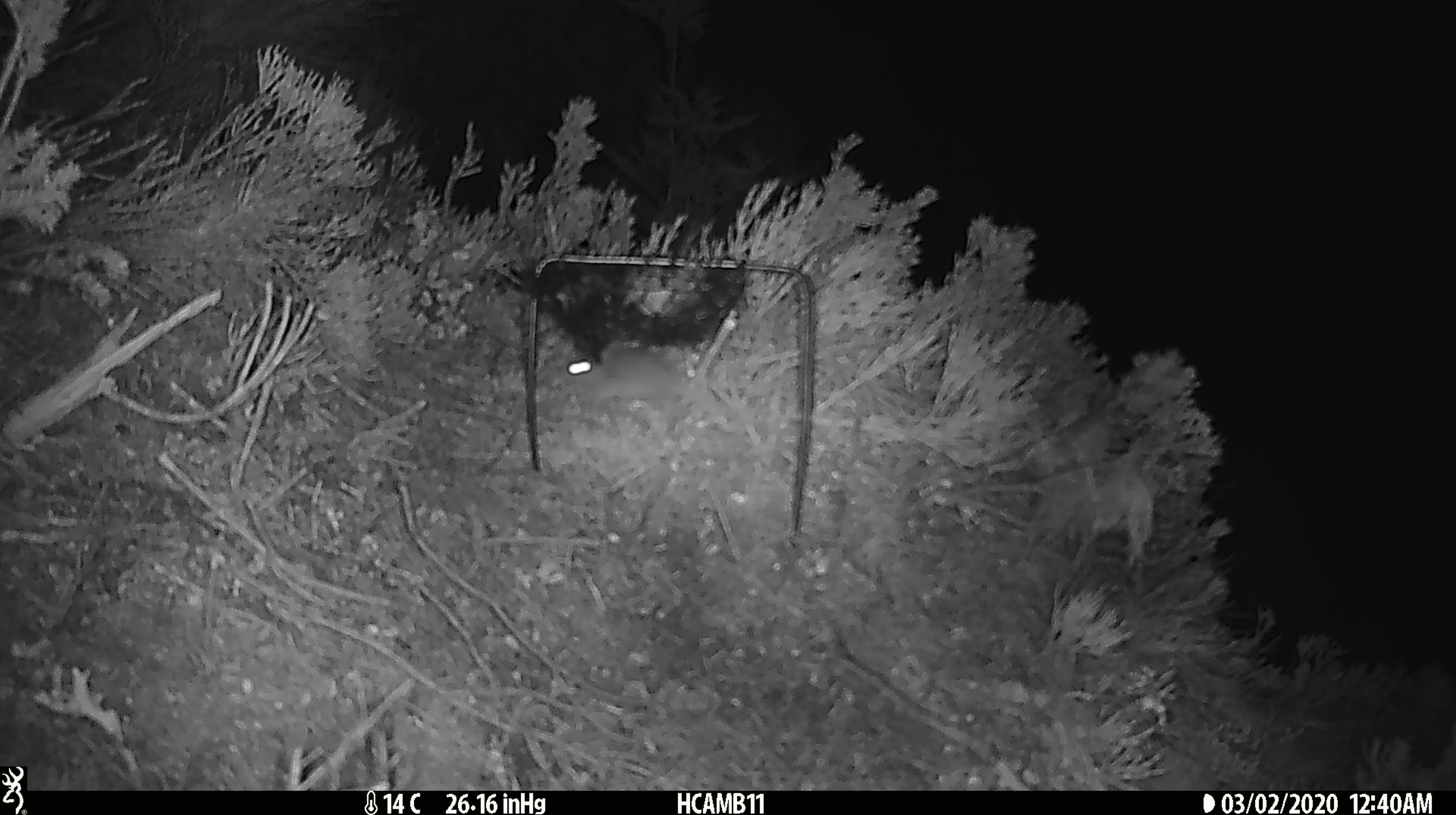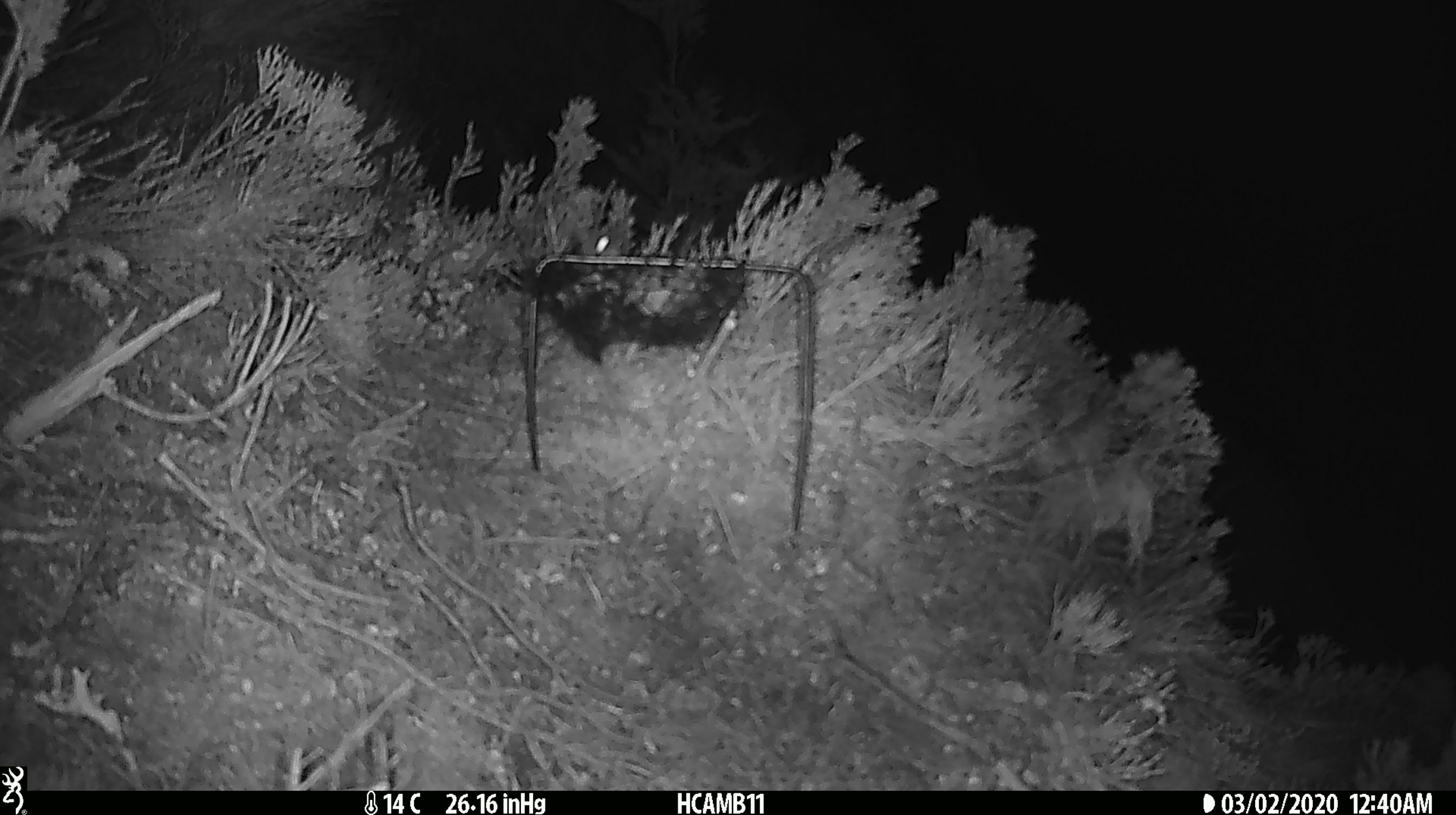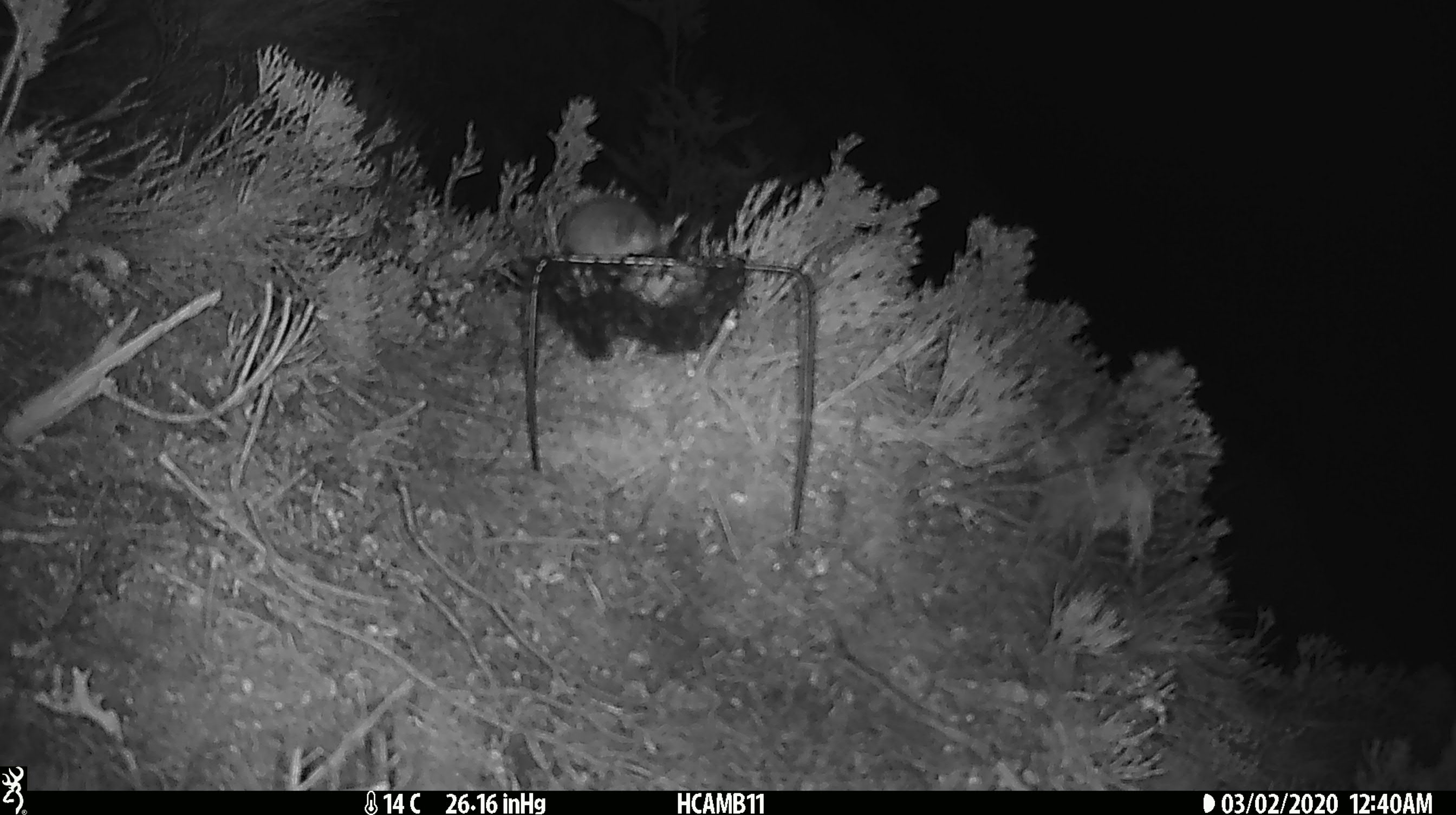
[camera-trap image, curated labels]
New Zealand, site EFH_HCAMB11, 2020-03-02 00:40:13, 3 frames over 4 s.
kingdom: Animalia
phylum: Chordata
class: Mammalia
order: Rodentia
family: Muridae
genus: Mus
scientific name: Mus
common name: mouse